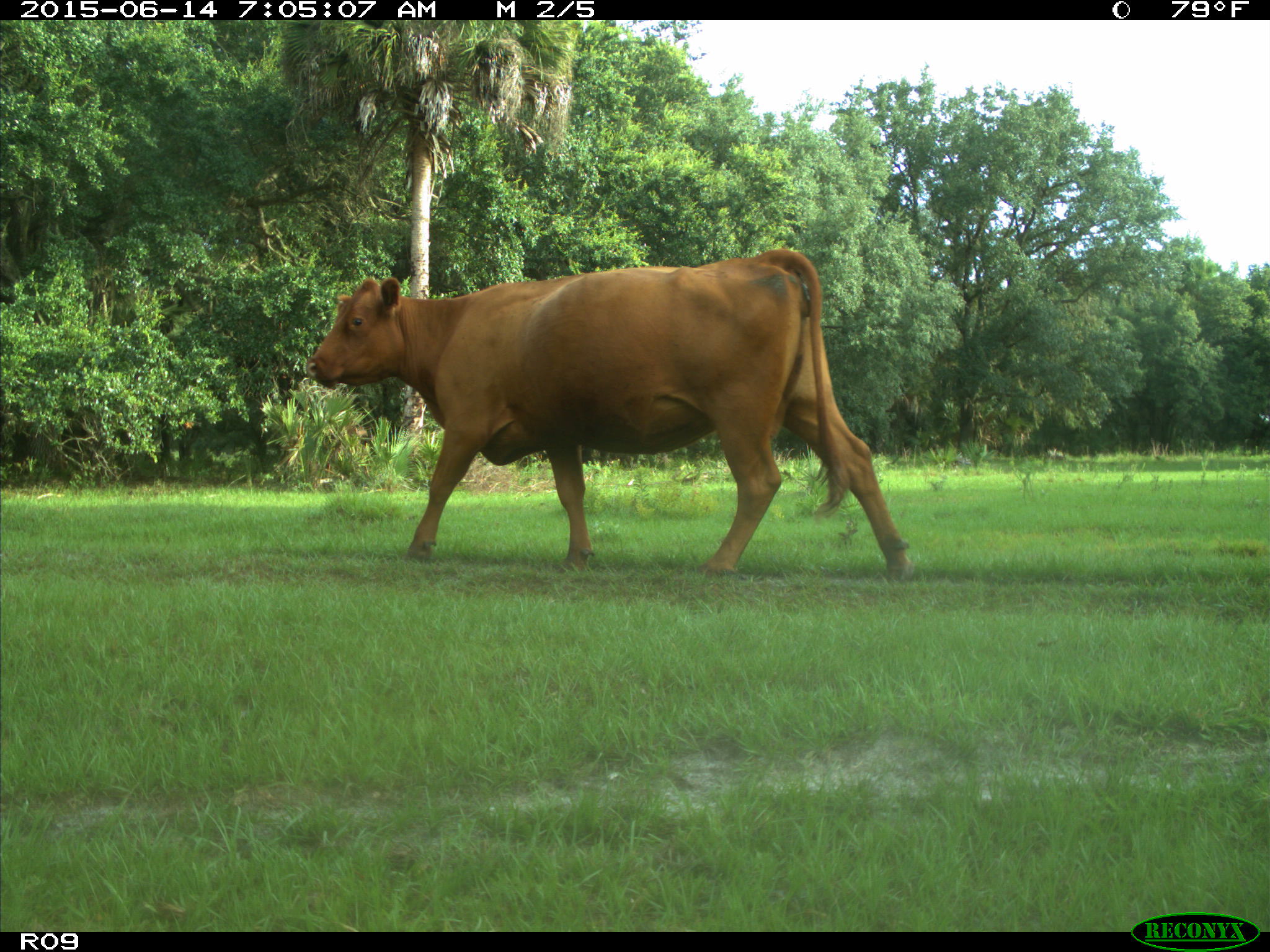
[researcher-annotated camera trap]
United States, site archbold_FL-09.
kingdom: Animalia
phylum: Chordata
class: Mammalia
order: Artiodactyla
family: Bovidae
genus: Bos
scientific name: Bos taurus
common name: domestic cow